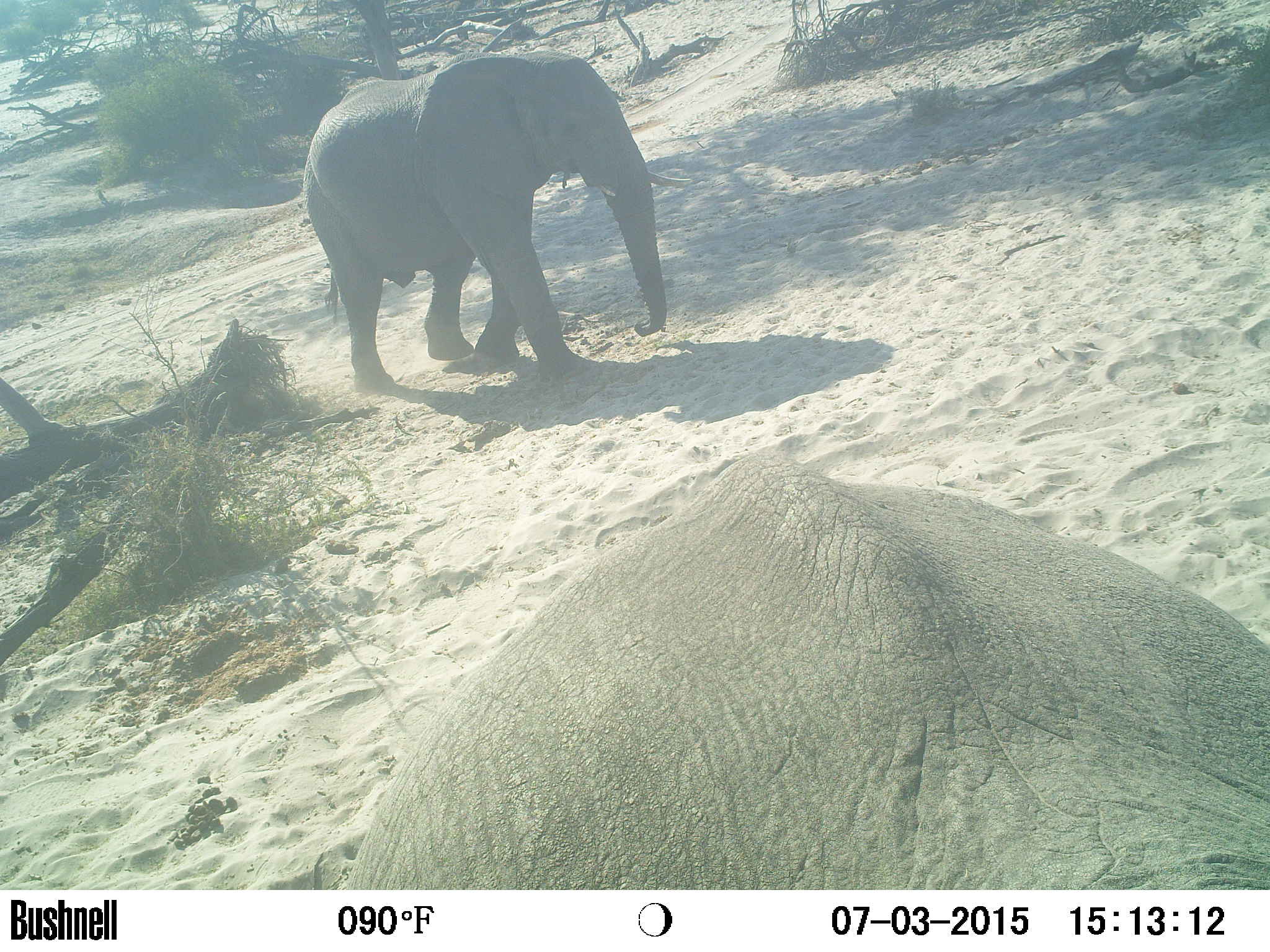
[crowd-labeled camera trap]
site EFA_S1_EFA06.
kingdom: Animalia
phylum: Chordata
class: Mammalia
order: Proboscidea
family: Elephantidae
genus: Loxodonta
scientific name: Loxodonta africana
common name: african bush elephant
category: elephant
Elephant (african bush elephant) (Loxodonta africana), count 2. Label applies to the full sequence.